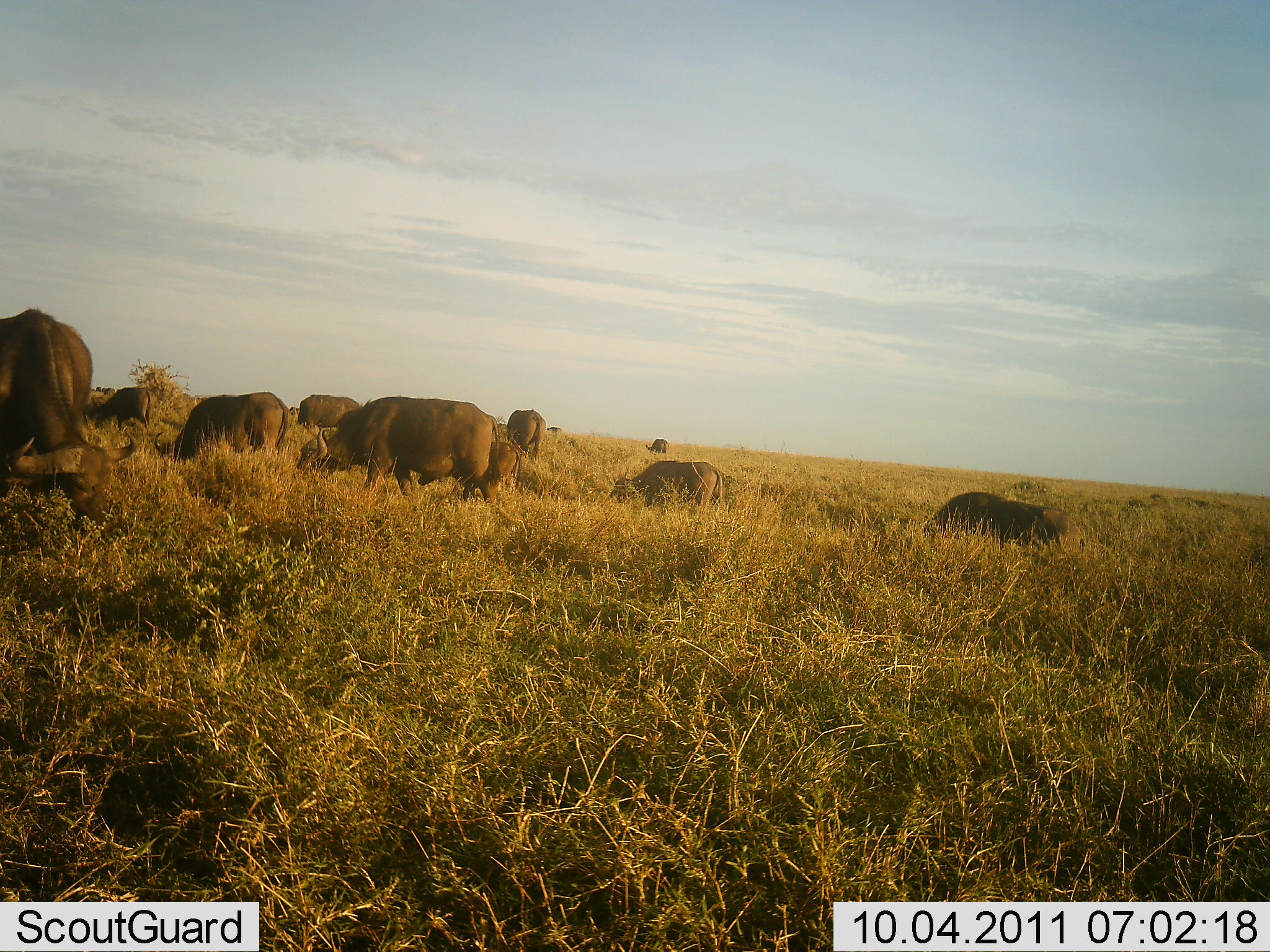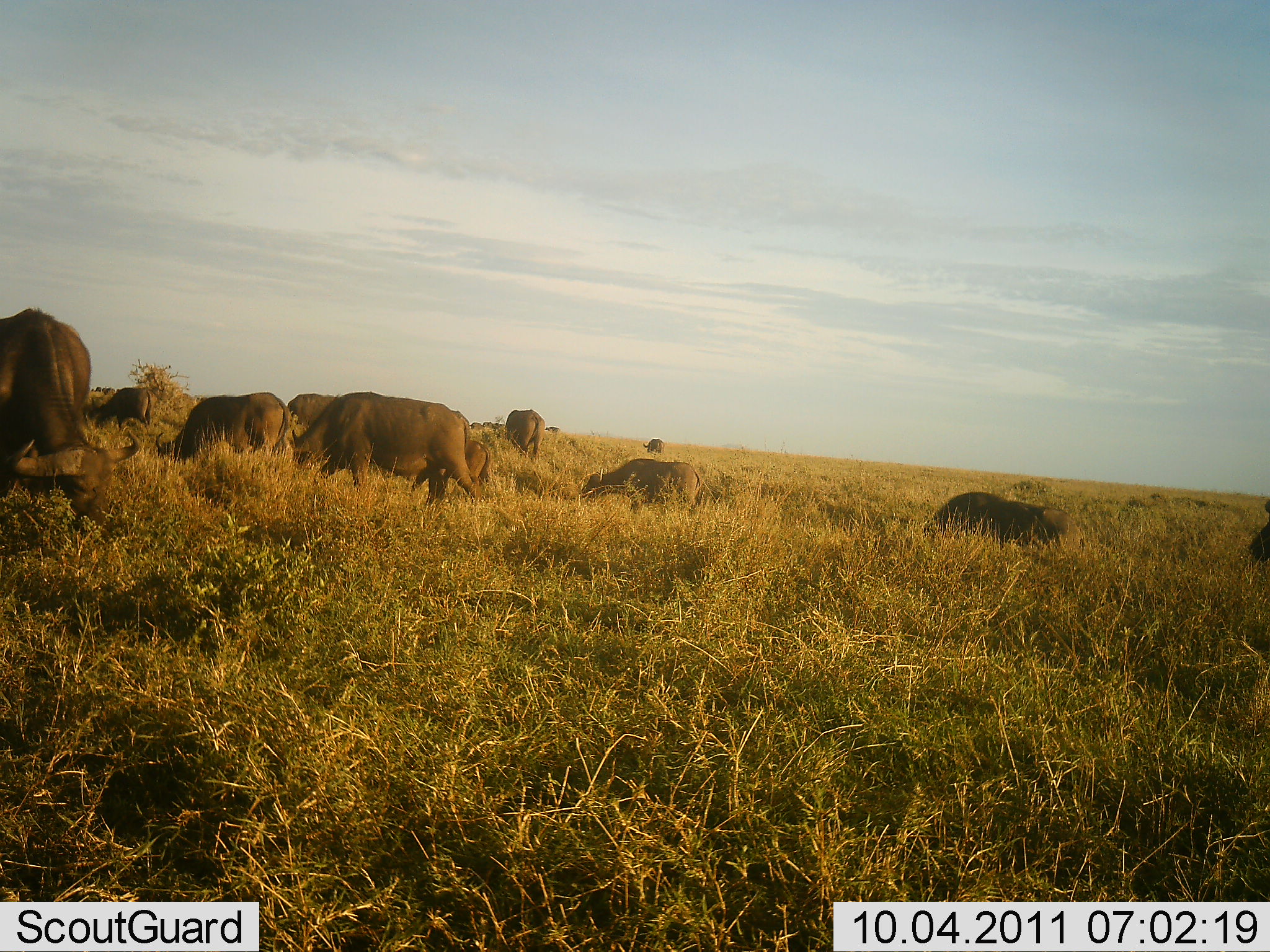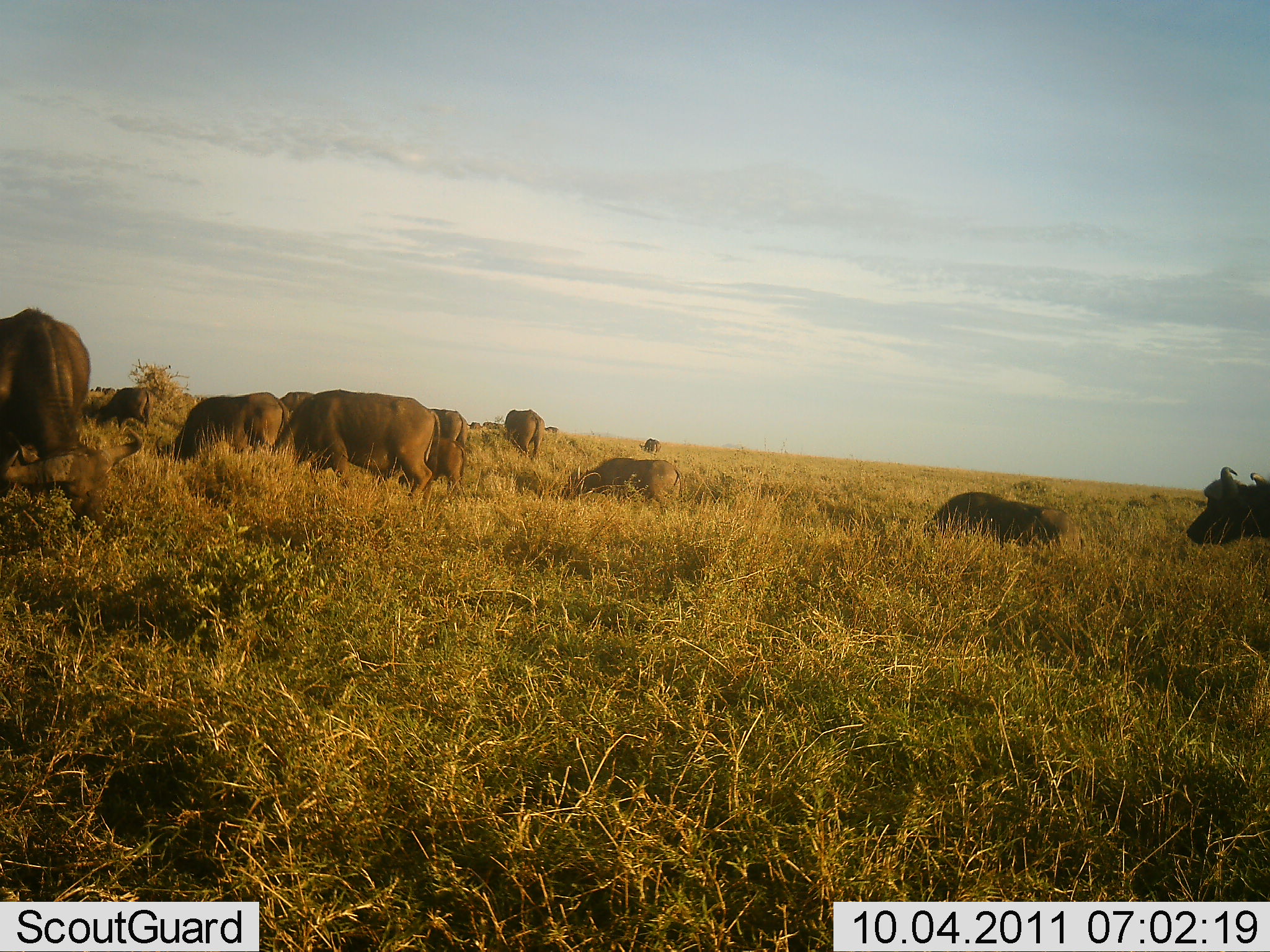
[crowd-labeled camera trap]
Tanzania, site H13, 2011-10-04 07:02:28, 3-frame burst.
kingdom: Animalia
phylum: Chordata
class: Mammalia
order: Artiodactyla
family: Bovidae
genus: Syncerus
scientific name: Syncerus caffer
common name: cape buffalo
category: buffalo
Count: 11-50.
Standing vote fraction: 31%.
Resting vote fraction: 8%.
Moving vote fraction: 54%.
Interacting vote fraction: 0%.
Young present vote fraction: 15%.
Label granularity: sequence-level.